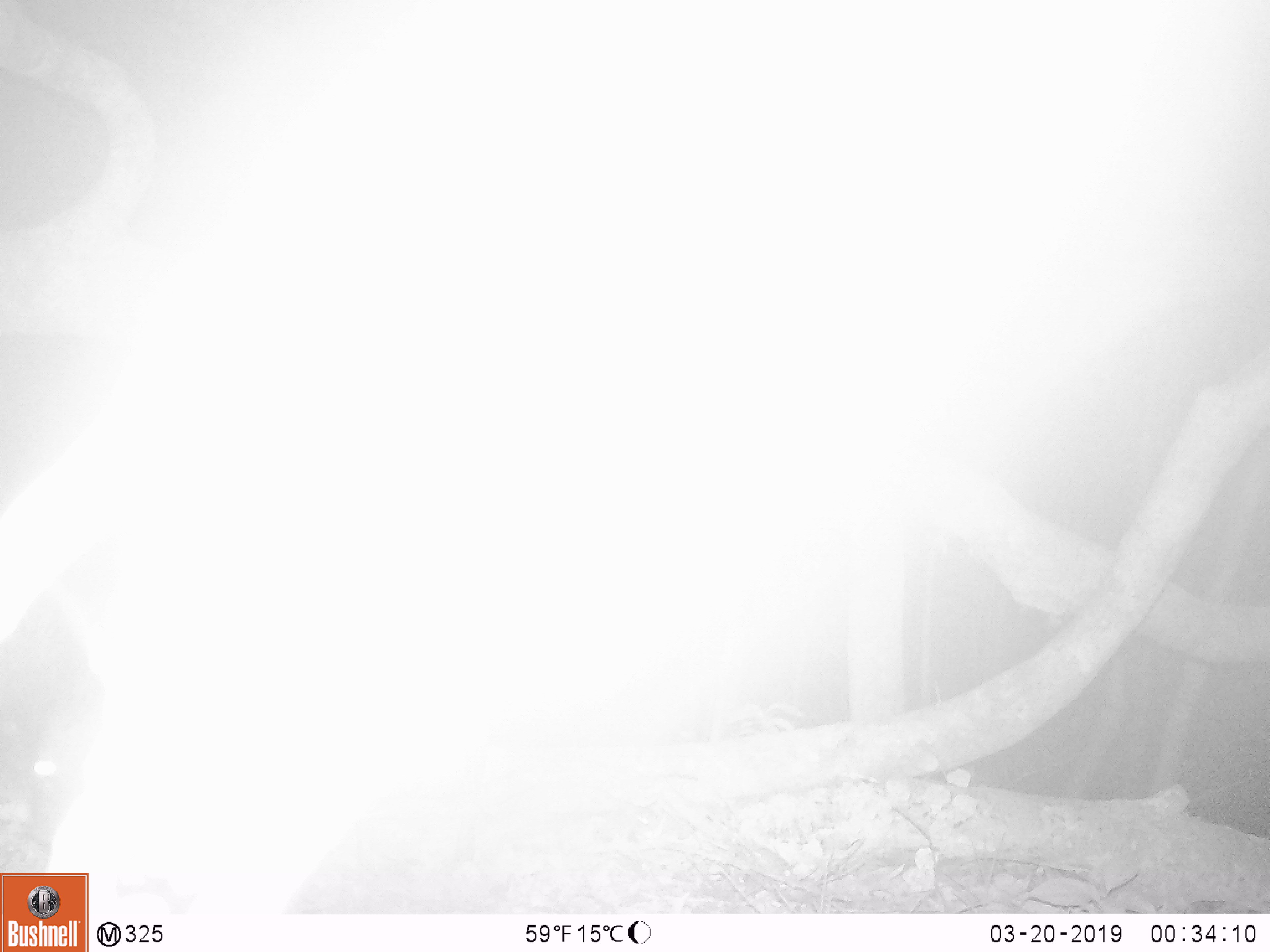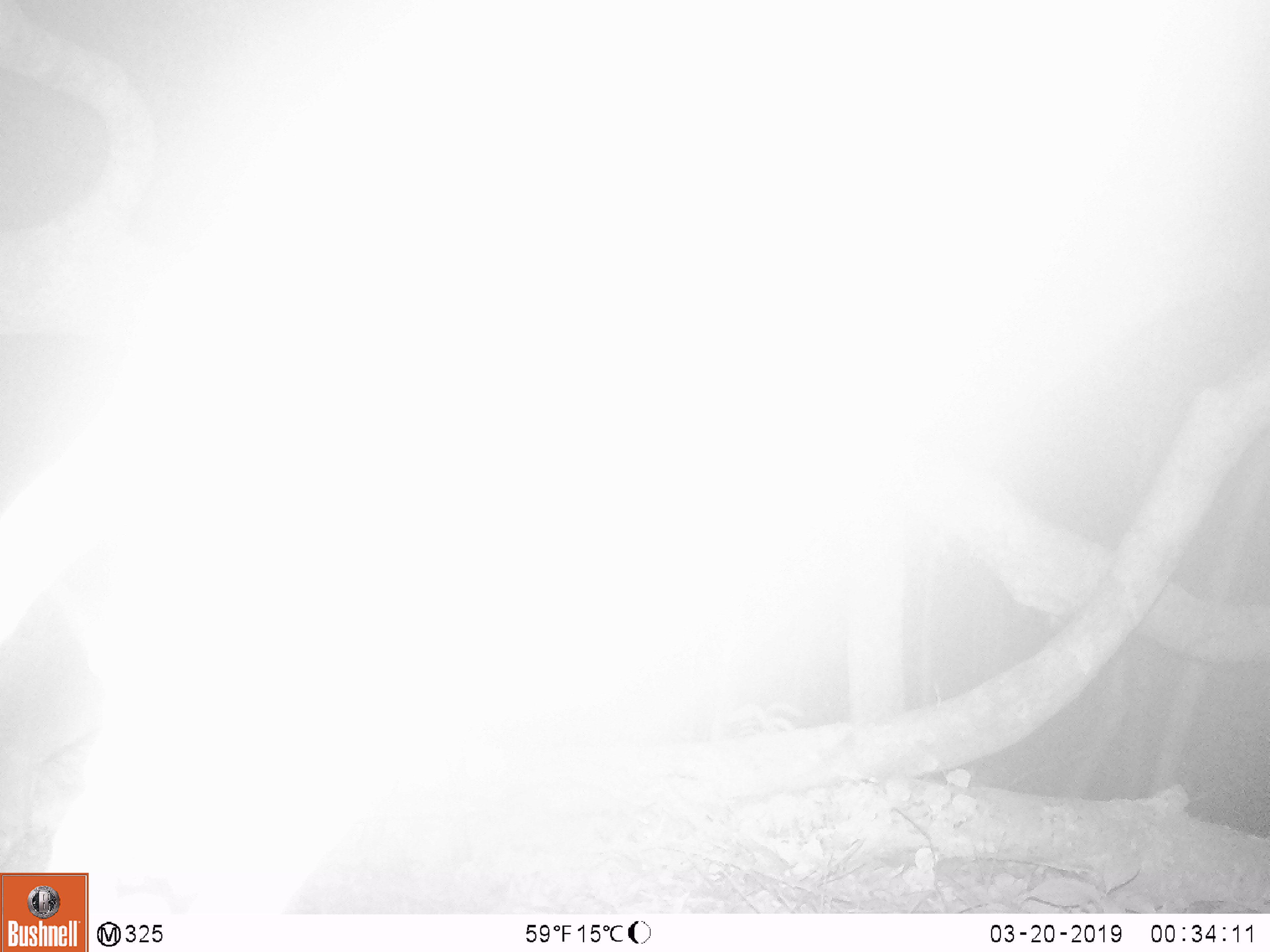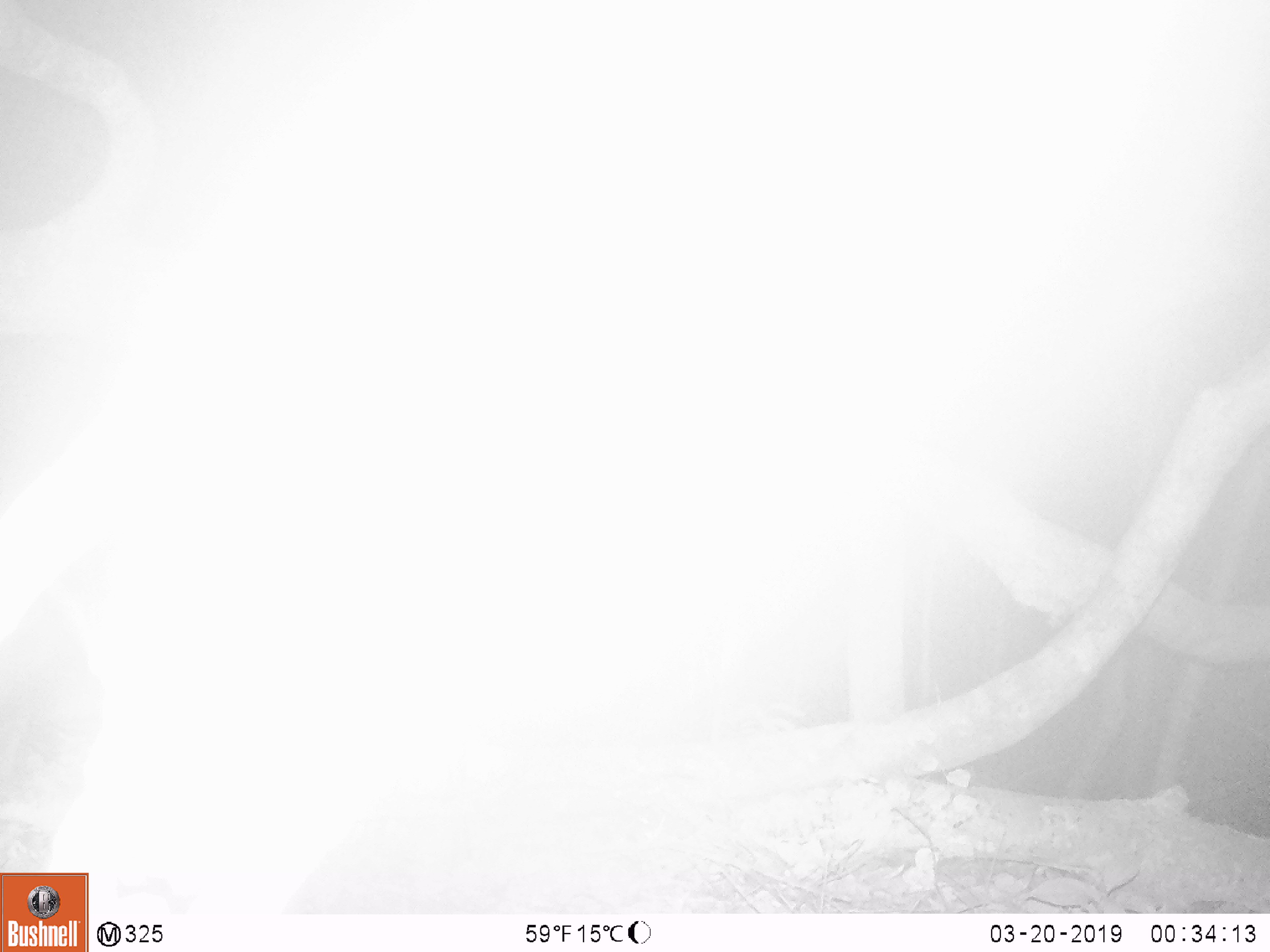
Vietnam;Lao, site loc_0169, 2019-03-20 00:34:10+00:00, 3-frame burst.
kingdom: Animalia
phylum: Chordata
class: Mammalia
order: Artiodactyla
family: Cervidae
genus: Muntiacus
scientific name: Muntiacus rooseveltorum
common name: roosevelt's muntjac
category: roosevelts muntjac group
Roosevelts muntjac group (roosevelt's muntjac) (Muntiacus rooseveltorum). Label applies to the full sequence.